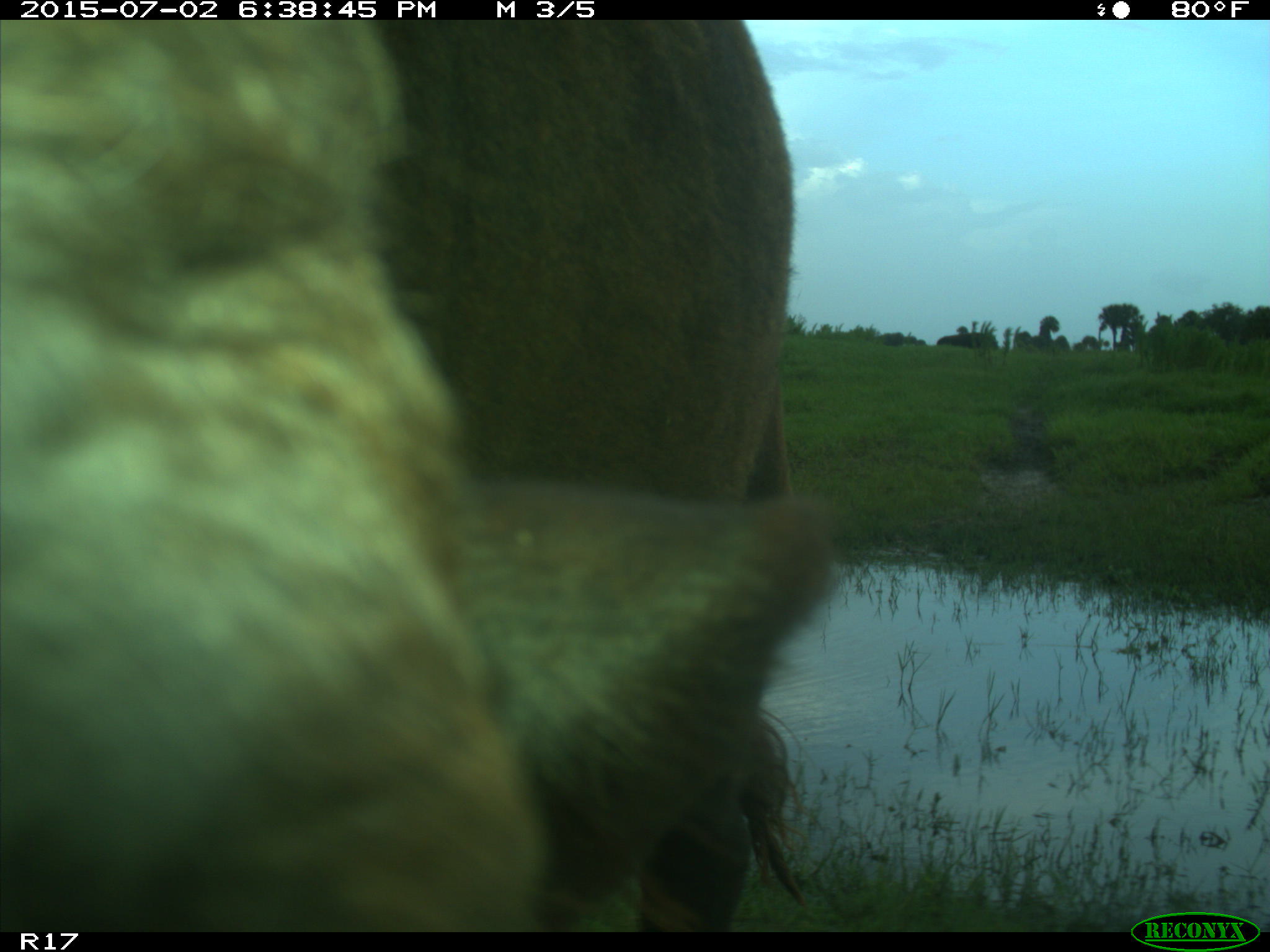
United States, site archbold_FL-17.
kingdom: Animalia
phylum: Chordata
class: Mammalia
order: Artiodactyla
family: Bovidae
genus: Bos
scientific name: Bos taurus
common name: domestic cow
Bos taurus (domestic cow).